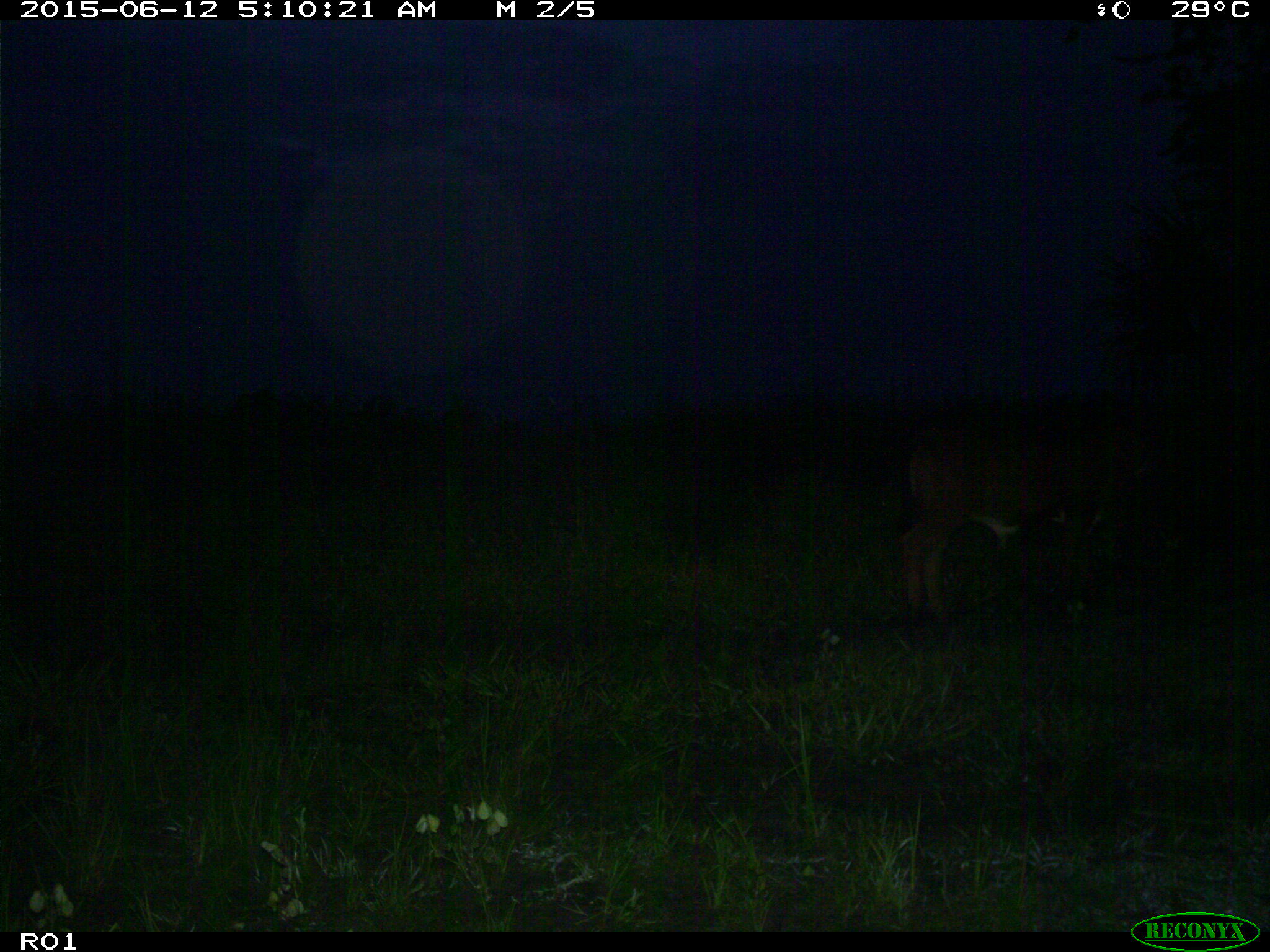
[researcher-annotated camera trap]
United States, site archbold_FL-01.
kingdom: Animalia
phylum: Chordata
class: Mammalia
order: Artiodactyla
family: Bovidae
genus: Bos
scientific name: Bos taurus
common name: domestic cow